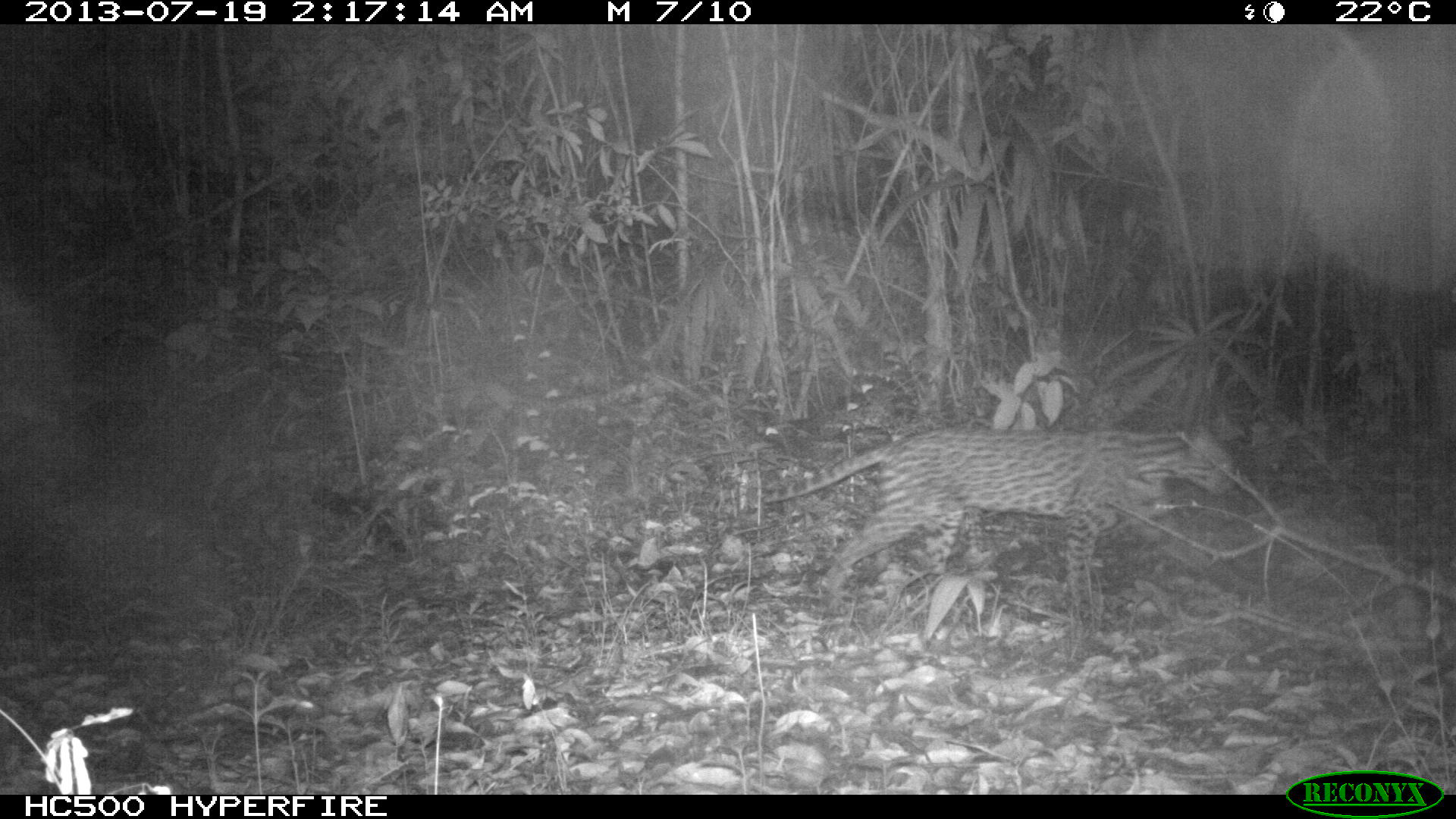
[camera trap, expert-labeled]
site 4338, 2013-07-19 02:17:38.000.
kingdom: Animalia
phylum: Chordata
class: Mammalia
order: Carnivora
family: Felidae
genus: Leopardus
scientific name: Leopardus pardalis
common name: ocelot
Leopardus pardalis (ocelot), count 1, sex female.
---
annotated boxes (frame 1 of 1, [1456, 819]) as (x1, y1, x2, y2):
leopardus pardalis: (756, 422, 1235, 628)